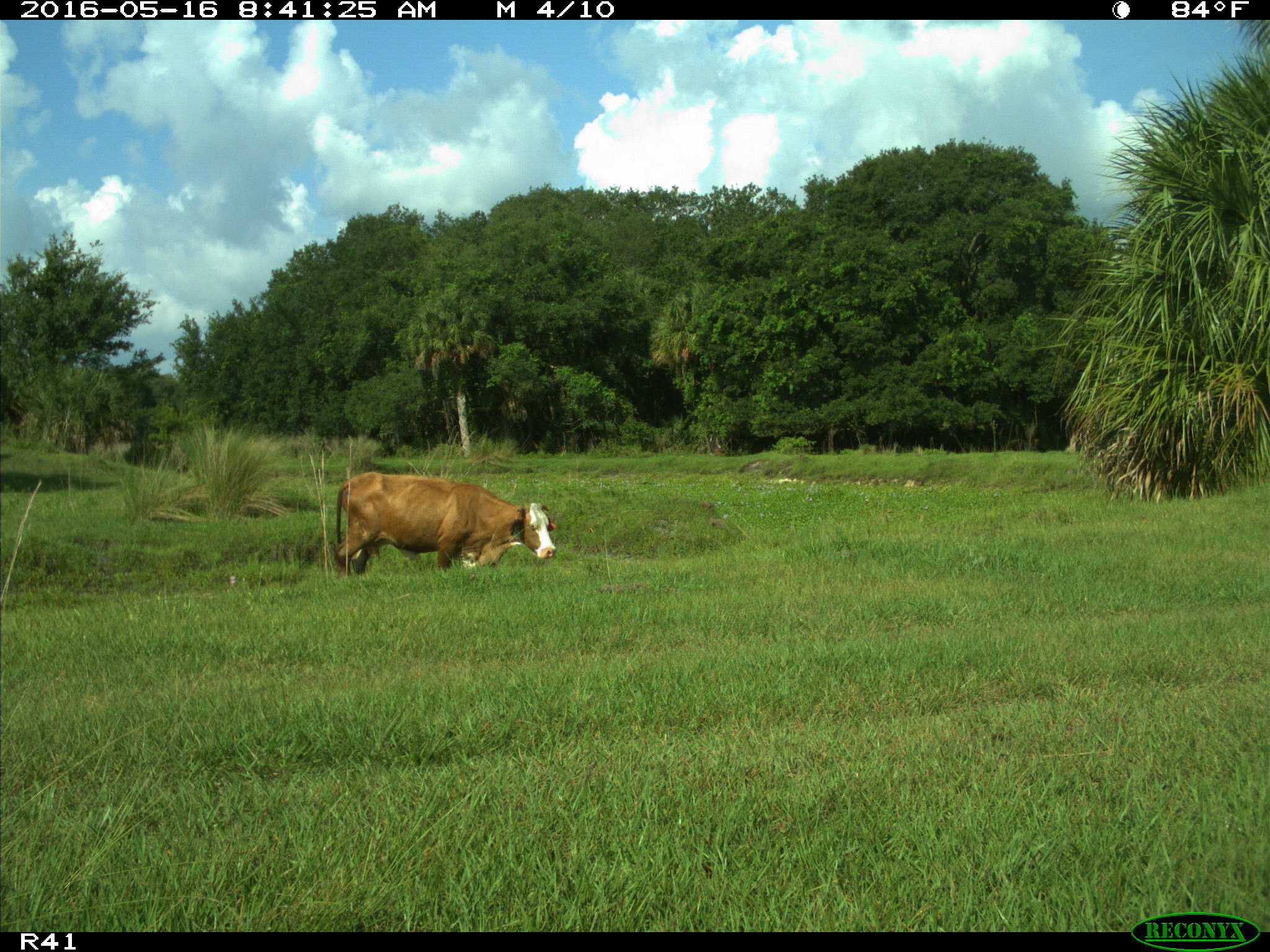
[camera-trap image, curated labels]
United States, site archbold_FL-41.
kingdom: Animalia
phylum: Chordata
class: Mammalia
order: Artiodactyla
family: Bovidae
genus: Bos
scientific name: Bos taurus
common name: domestic cow